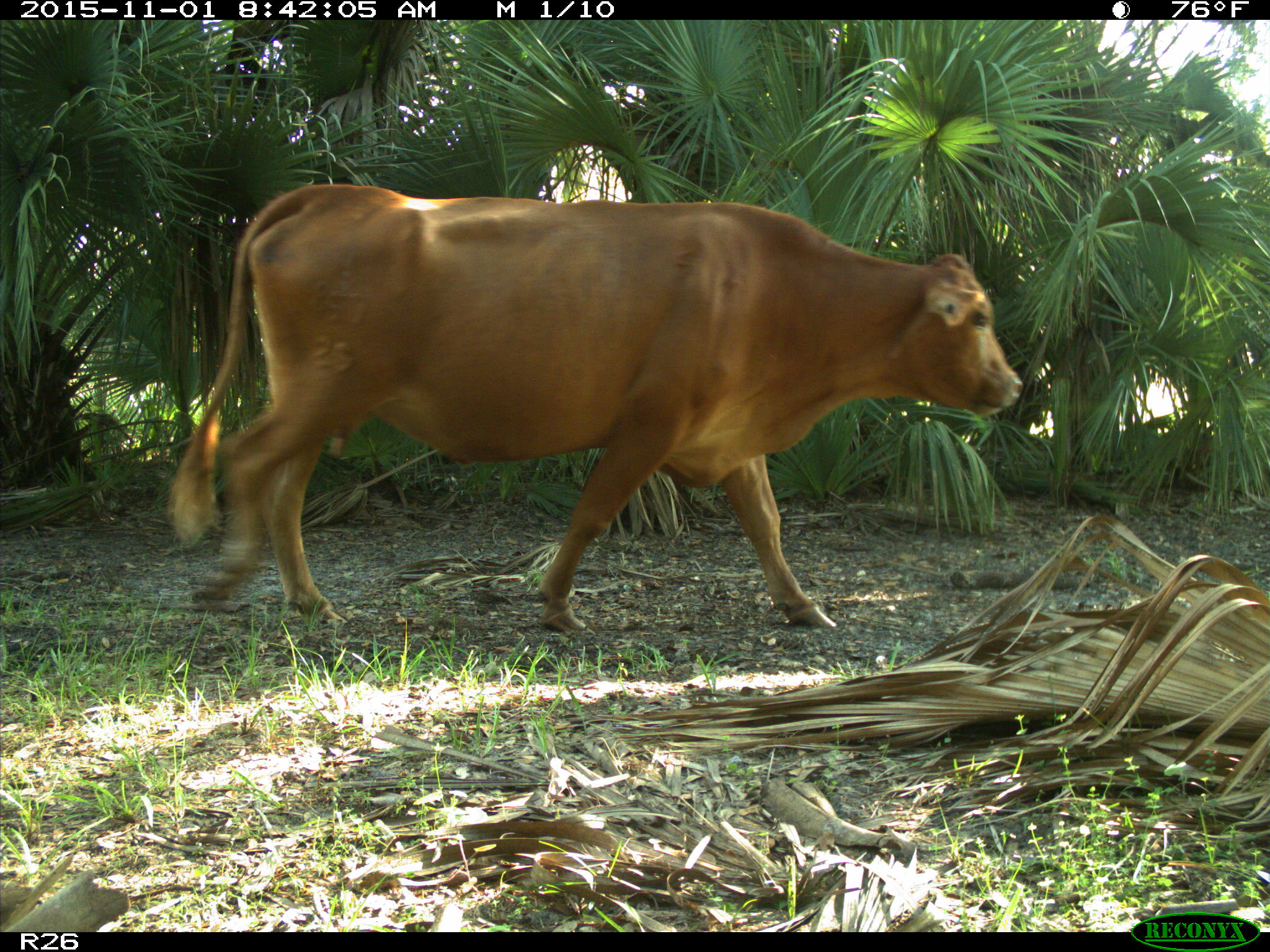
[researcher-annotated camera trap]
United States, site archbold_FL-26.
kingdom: Animalia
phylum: Chordata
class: Mammalia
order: Artiodactyla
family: Bovidae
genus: Bos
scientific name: Bos taurus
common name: domestic cow